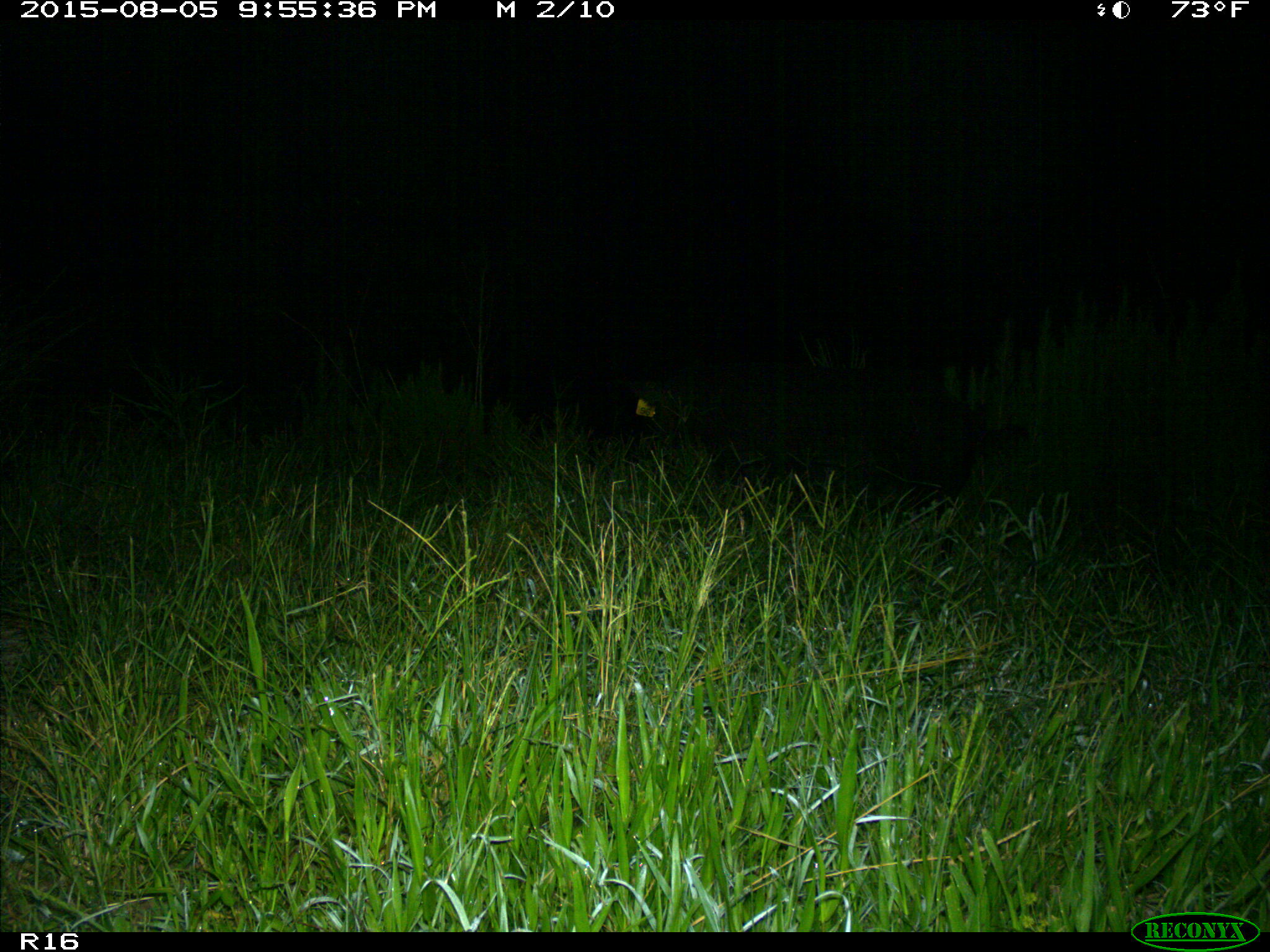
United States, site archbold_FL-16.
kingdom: Animalia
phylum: Chordata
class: Mammalia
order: Artiodactyla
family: Suidae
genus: Sus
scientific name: Sus scrofa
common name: wild boar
Sus scrofa (wild boar).